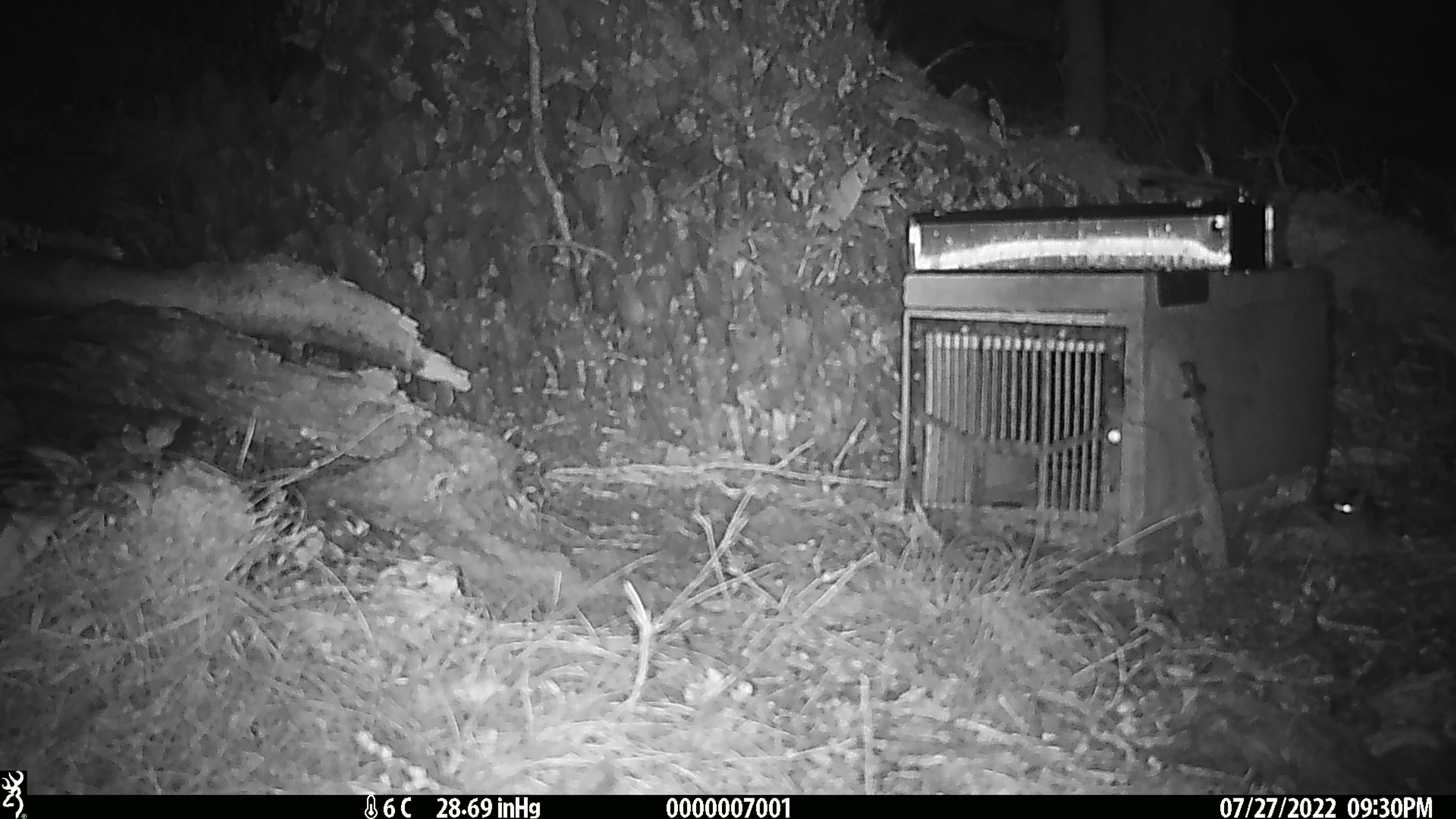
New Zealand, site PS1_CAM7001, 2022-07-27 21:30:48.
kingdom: Animalia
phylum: Chordata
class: Mammalia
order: Rodentia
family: Muridae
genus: Mus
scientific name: Mus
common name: mouse